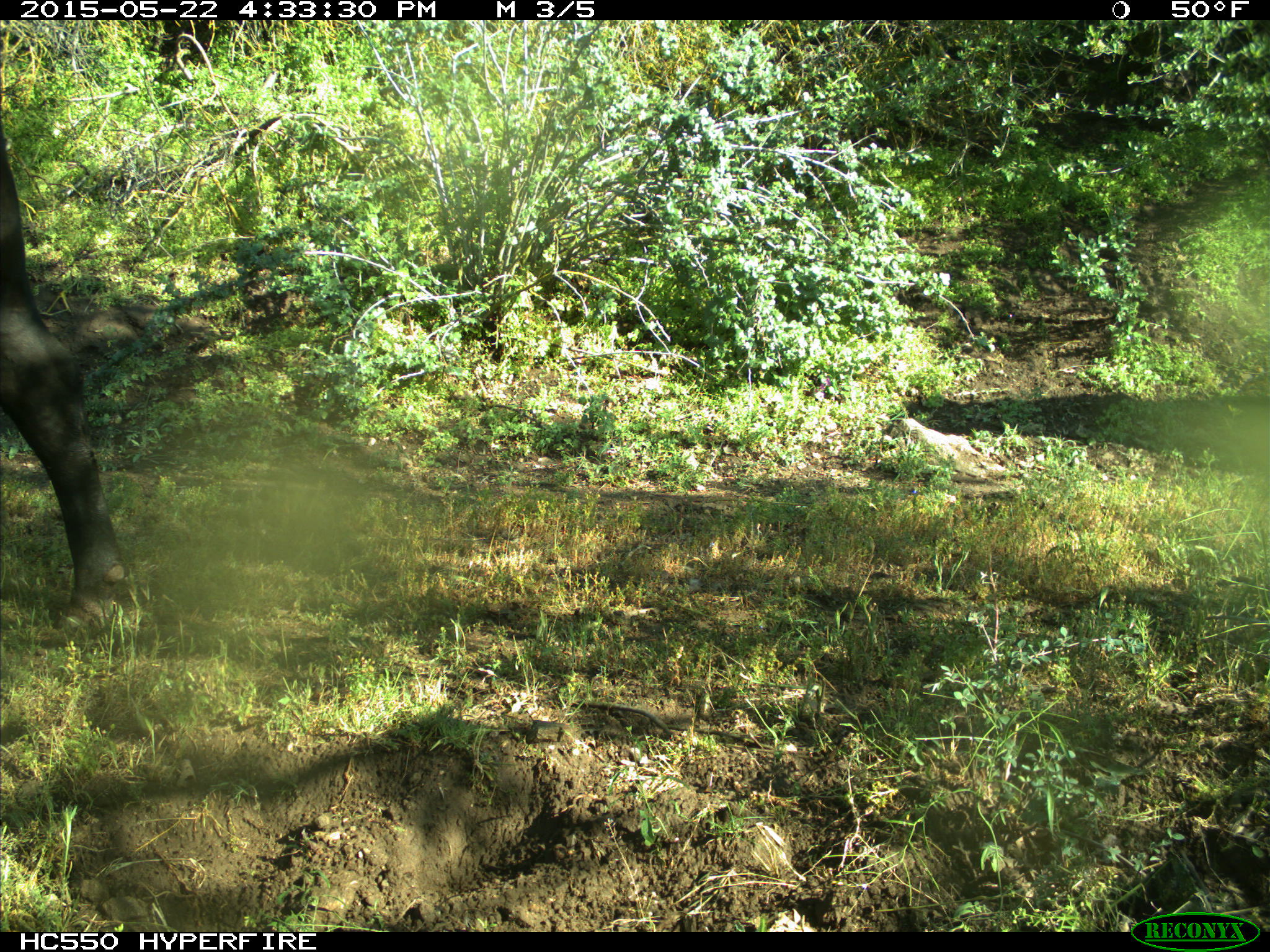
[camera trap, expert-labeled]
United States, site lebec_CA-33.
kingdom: Animalia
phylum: Chordata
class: Mammalia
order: Artiodactyla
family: Bovidae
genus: Bos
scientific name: Bos taurus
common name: domestic cow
Bos taurus (domestic cow).